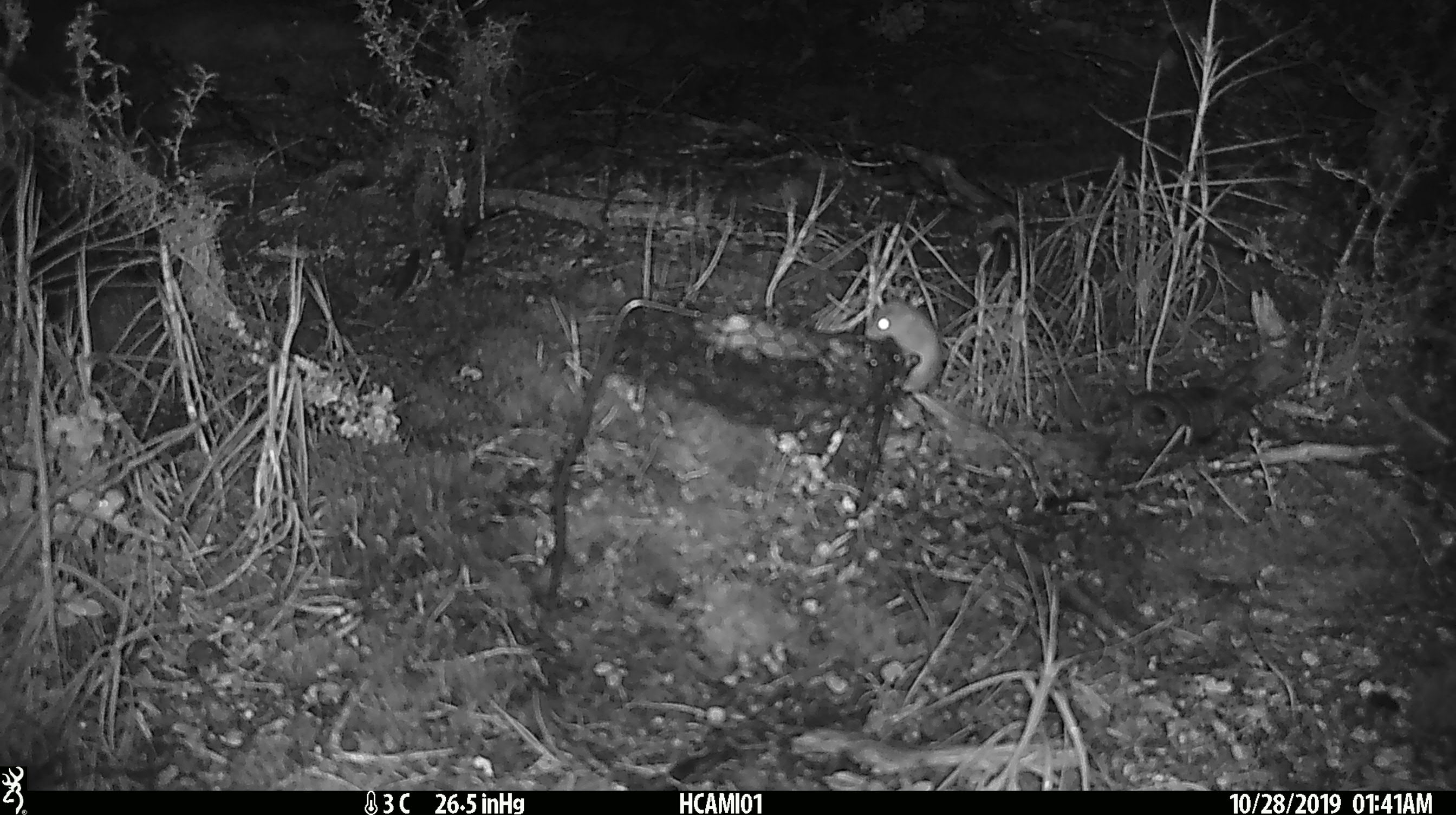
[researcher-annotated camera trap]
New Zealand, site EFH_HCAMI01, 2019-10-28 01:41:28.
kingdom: Animalia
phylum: Chordata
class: Mammalia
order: Rodentia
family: Muridae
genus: Mus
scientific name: Mus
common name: mouse